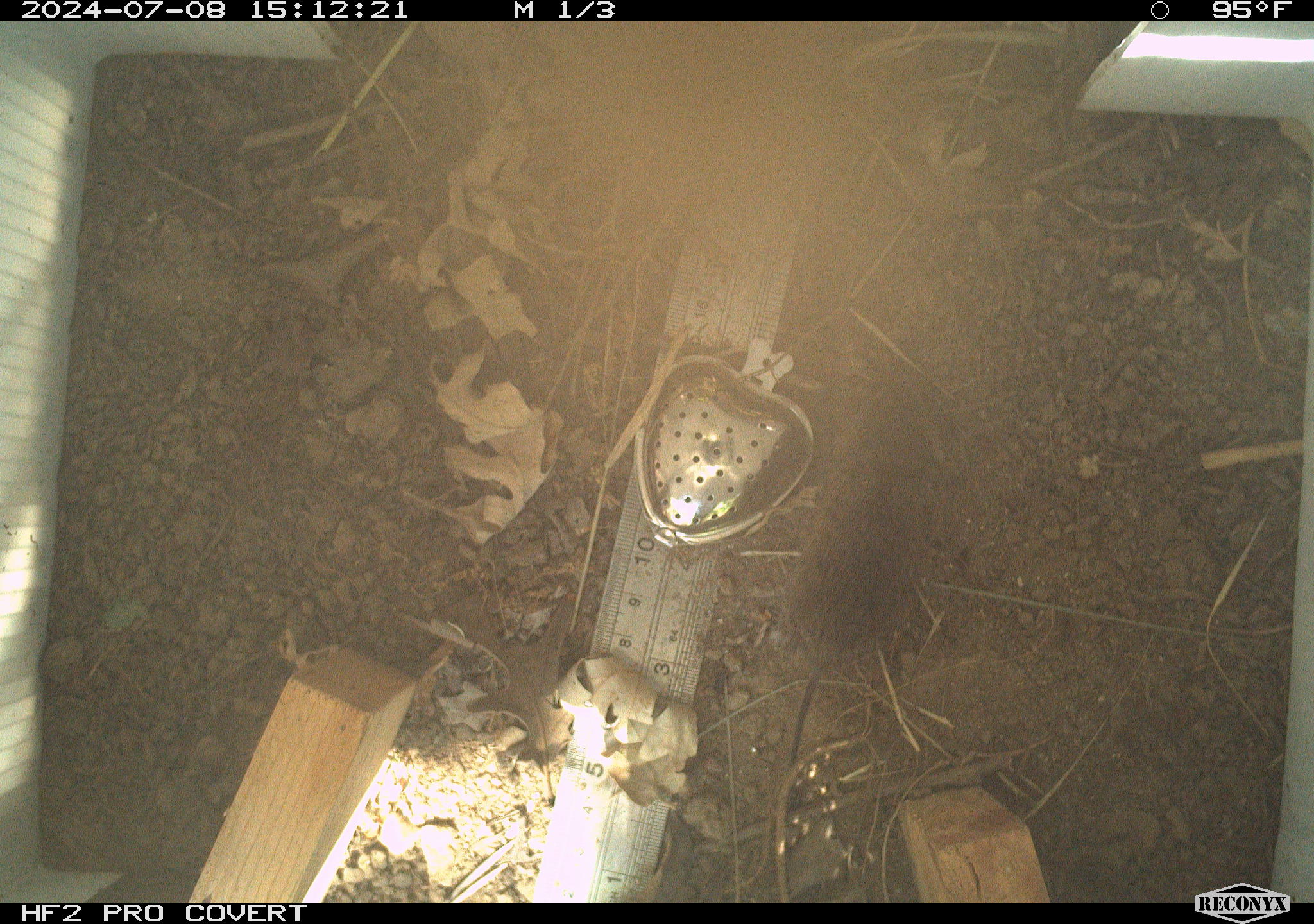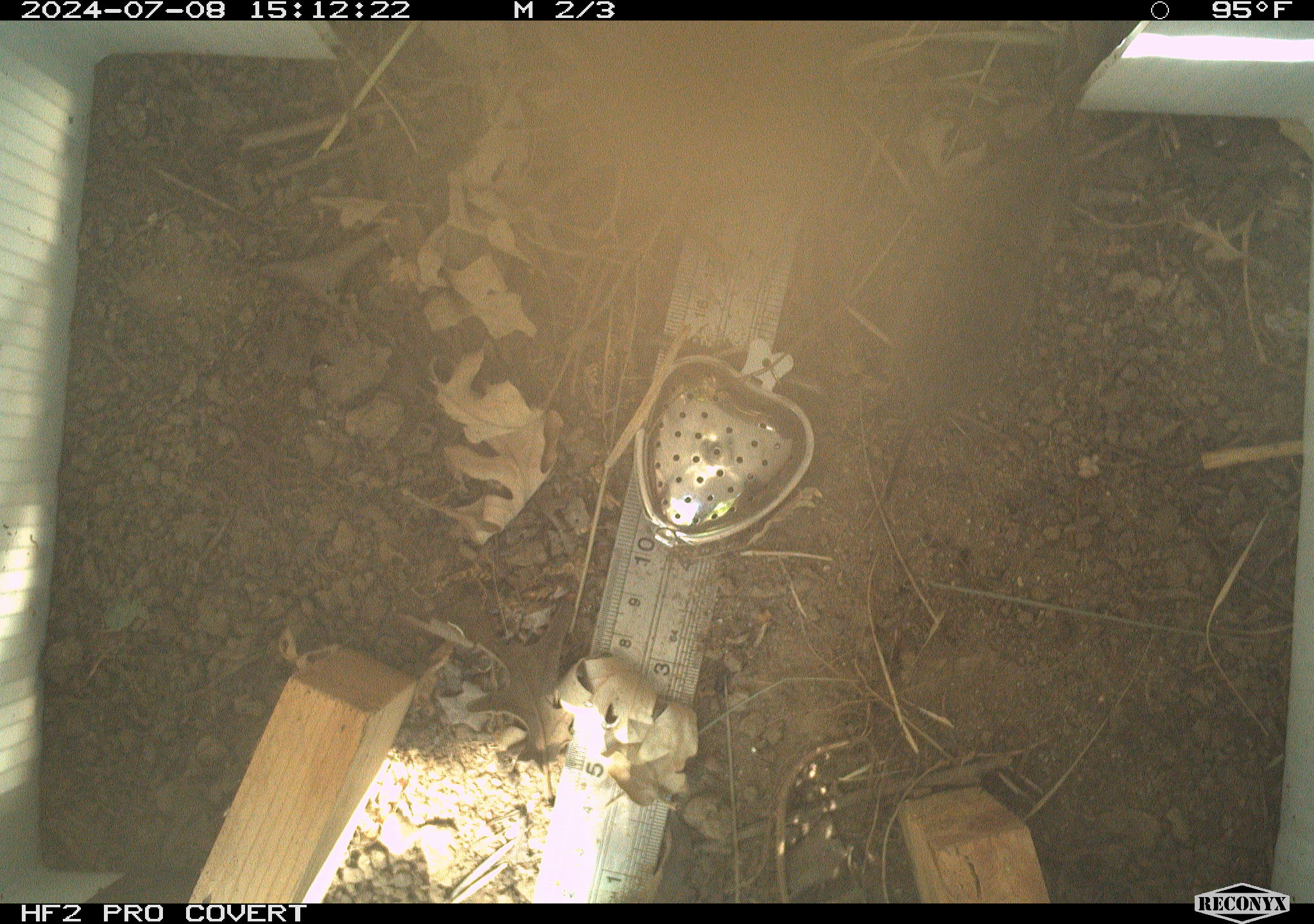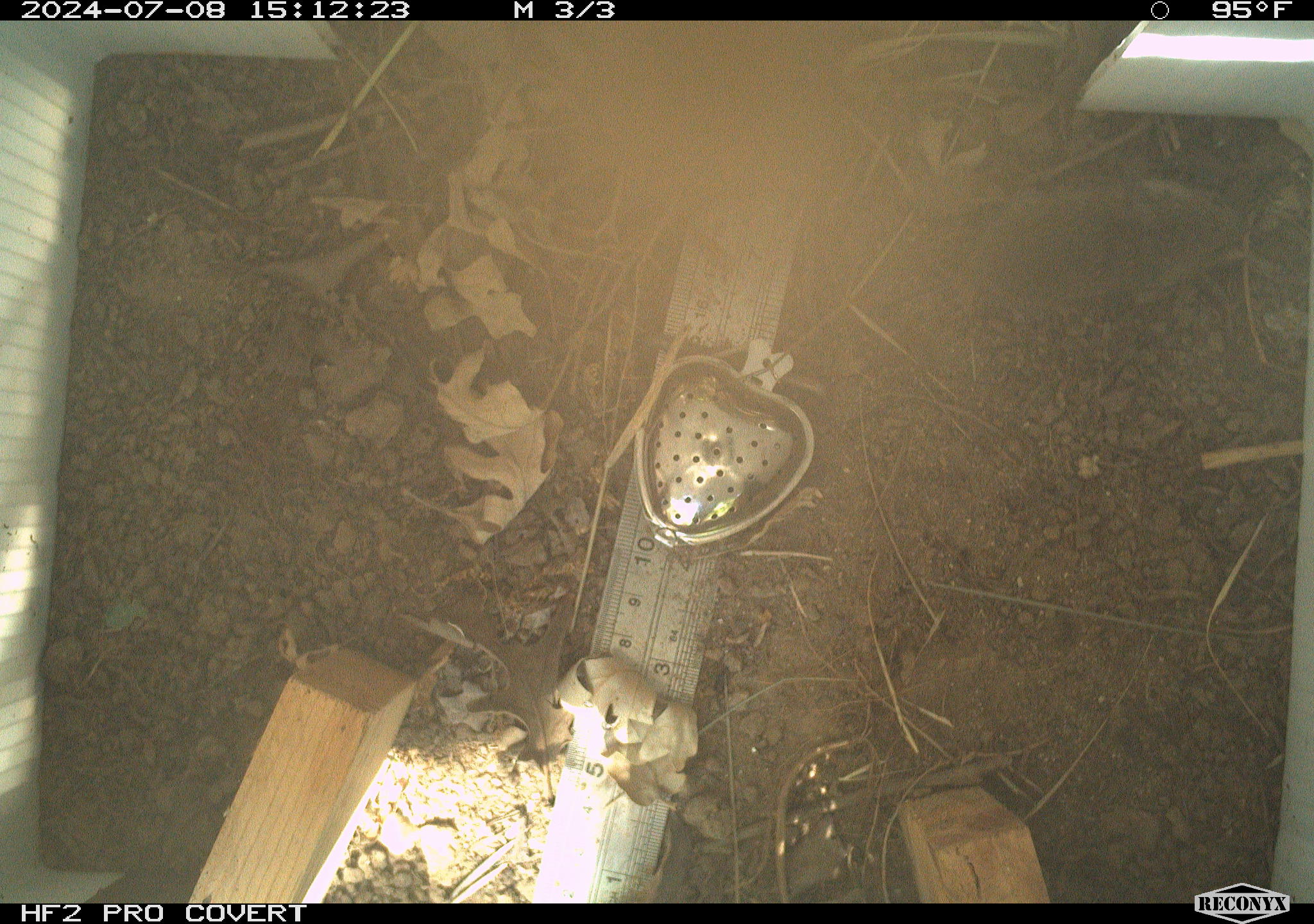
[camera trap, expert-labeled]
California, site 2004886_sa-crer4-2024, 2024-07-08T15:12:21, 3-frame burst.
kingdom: Animalia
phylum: Chordata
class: Mammalia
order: Rodentia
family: Cricetidae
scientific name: Arvicolinae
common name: voles, lemmings, and muskrats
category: arvicolinae subfamily